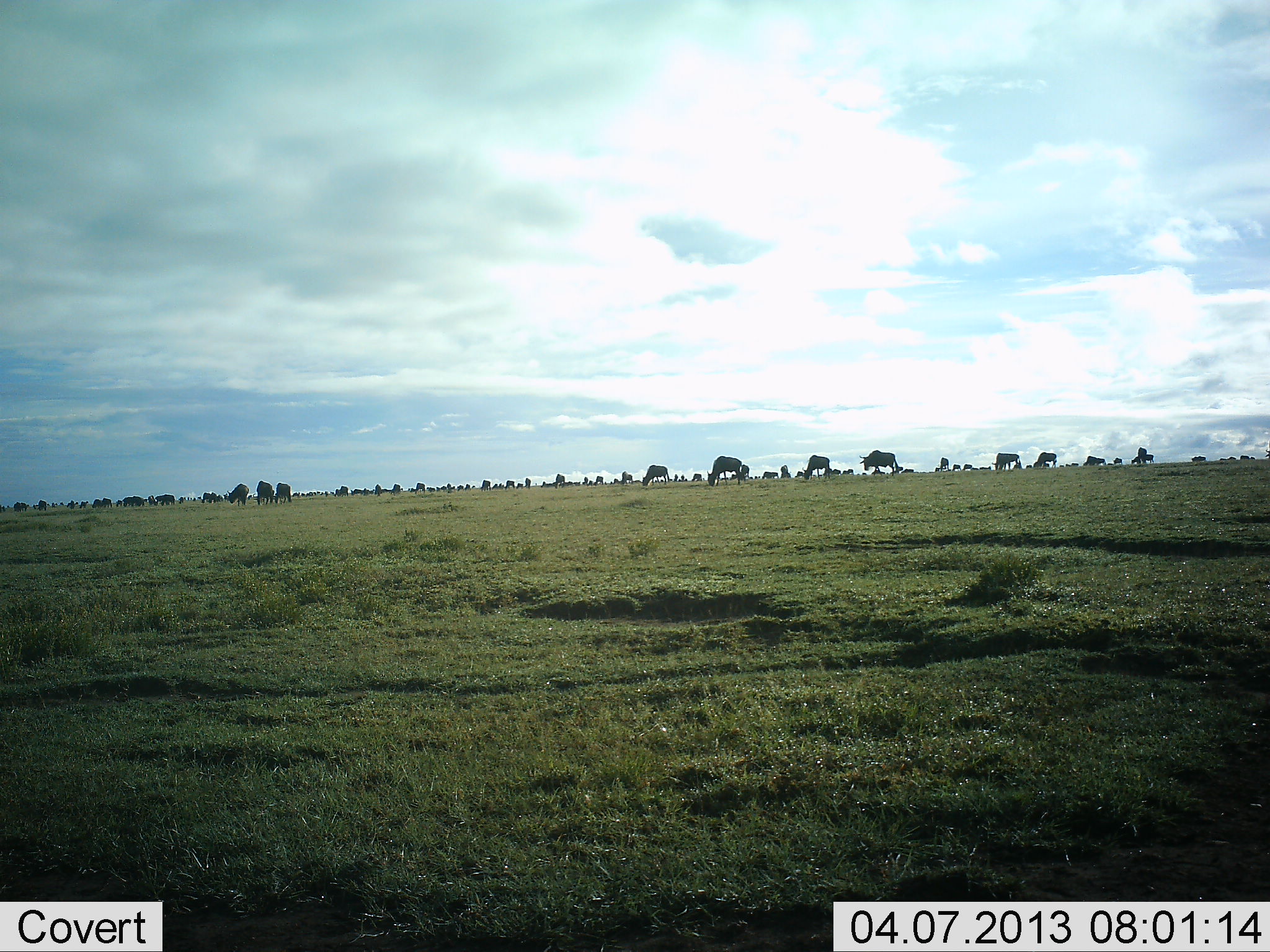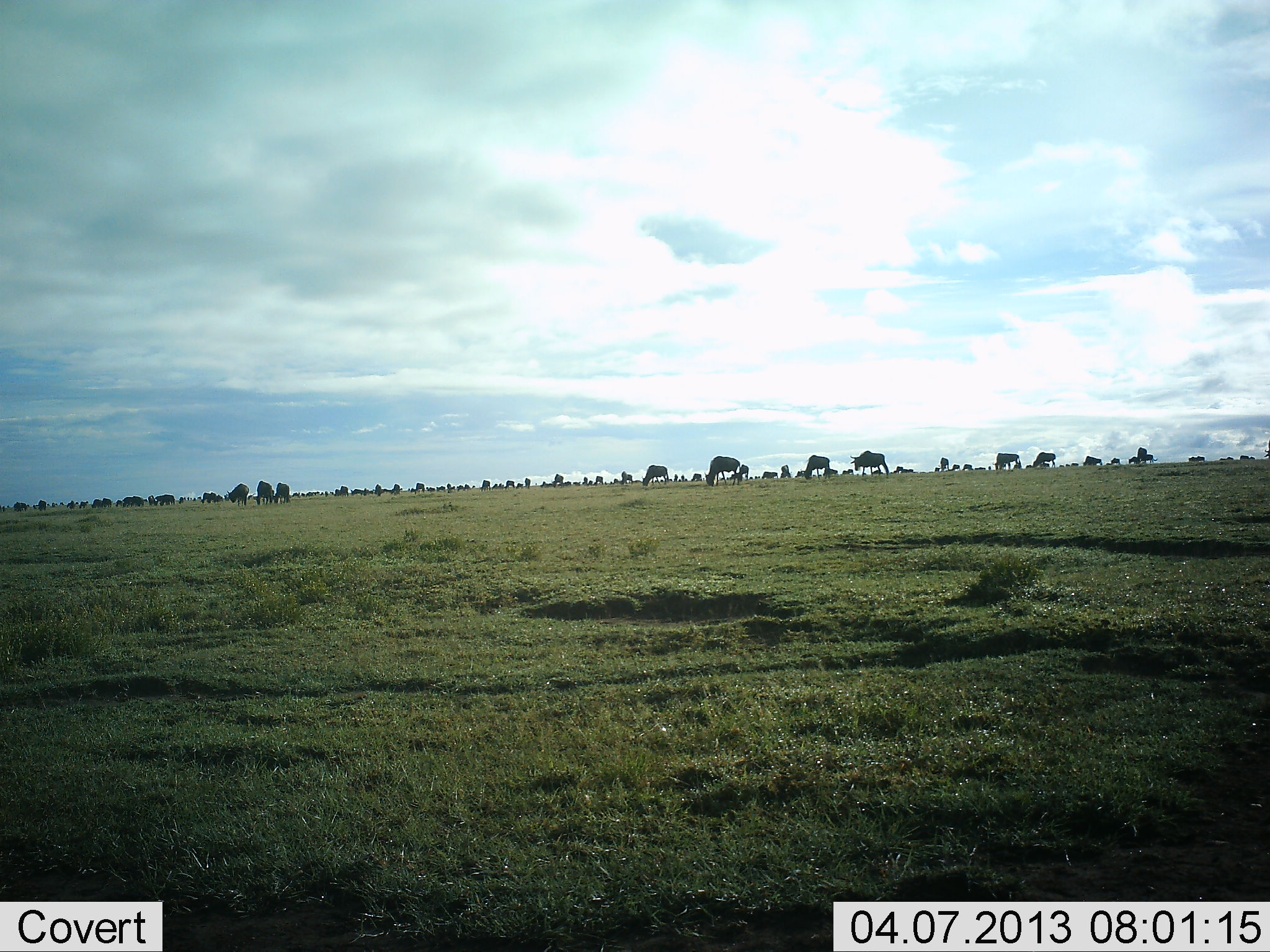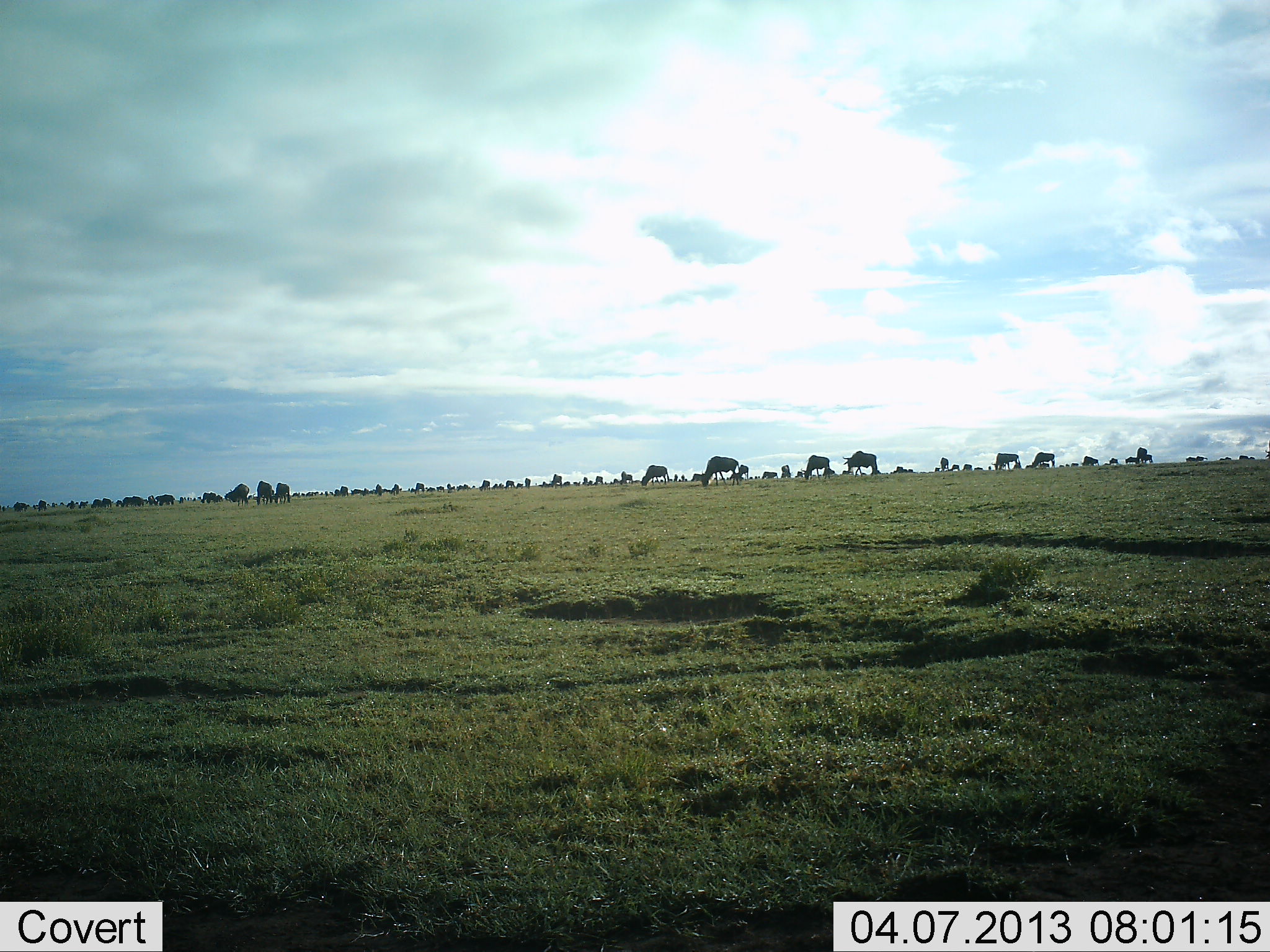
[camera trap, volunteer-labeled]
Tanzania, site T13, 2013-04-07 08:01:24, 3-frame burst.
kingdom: Animalia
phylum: Chordata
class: Mammalia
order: Artiodactyla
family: Bovidae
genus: Connochaetes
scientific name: Connochaetes taurinus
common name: blue wildebeest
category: wildebeest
Wildebeest (blue wildebeest) (Connochaetes taurinus), count 51+. Behavior (volunteer vote fractions): standing 38%, resting 0%, moving 56%, interacting 0%. Young present (vote fraction): 0%. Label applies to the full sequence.